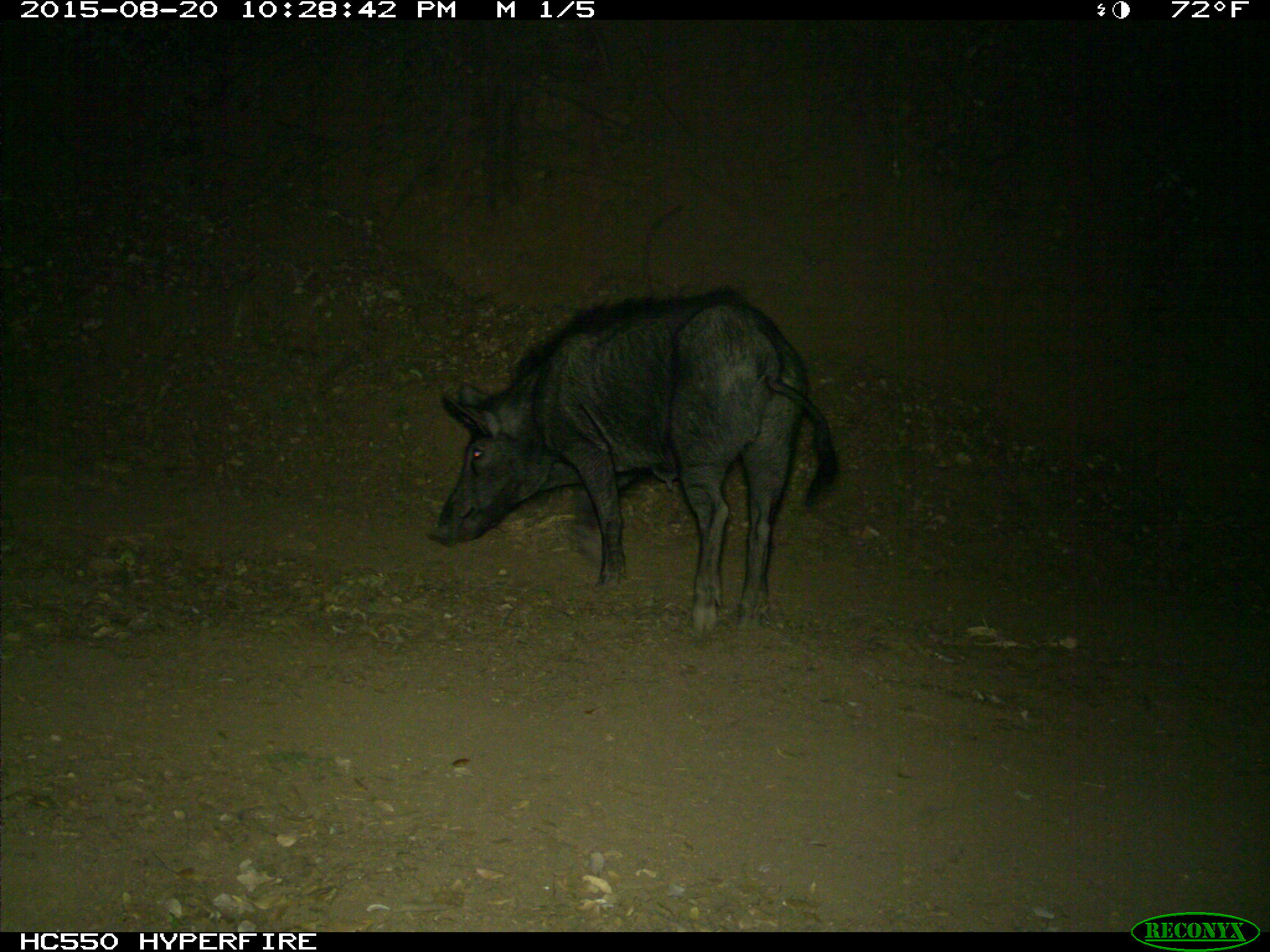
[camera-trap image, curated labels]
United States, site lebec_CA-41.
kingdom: Animalia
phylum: Chordata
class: Mammalia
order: Artiodactyla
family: Suidae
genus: Sus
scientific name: Sus scrofa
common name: wild boar